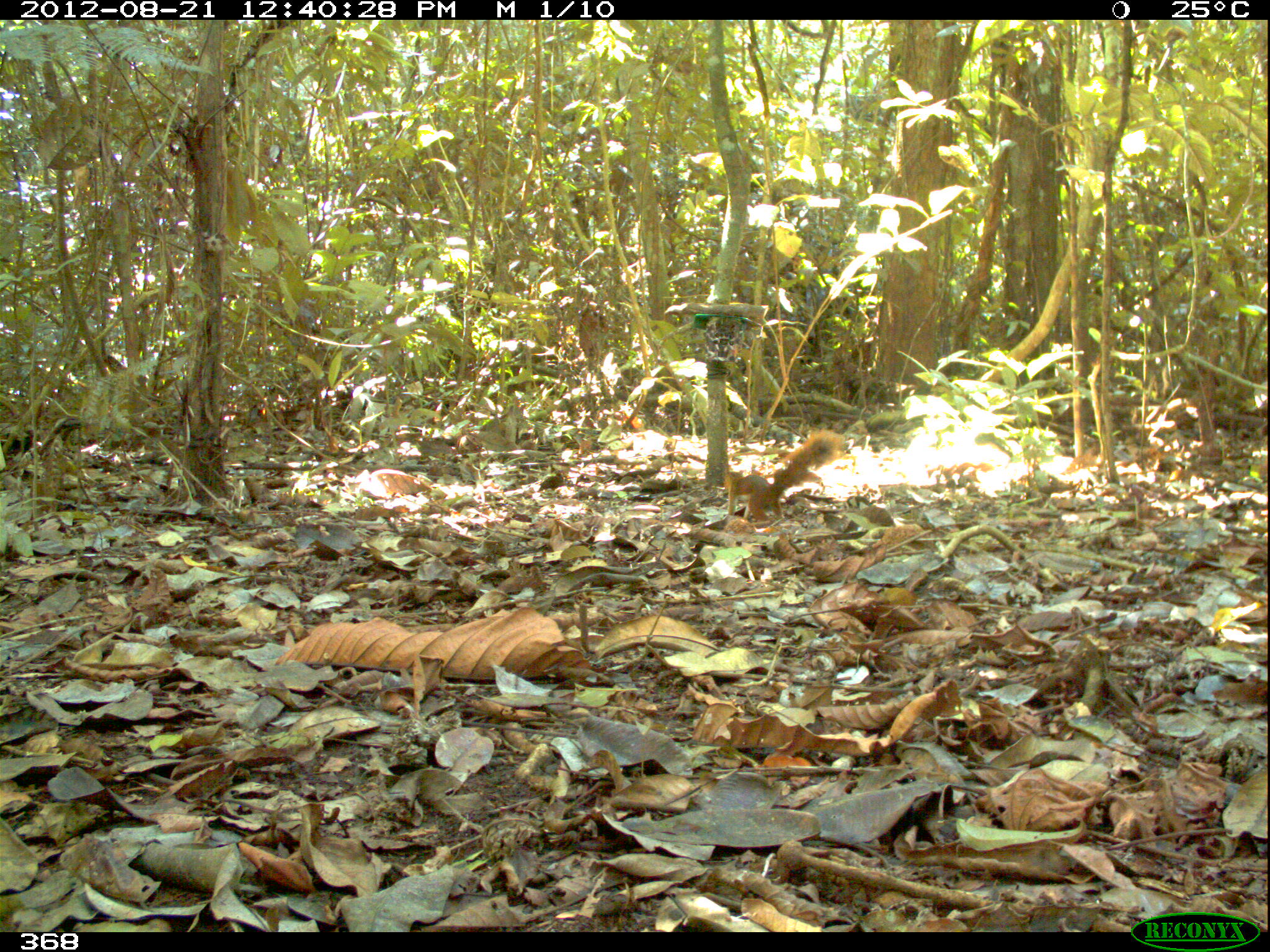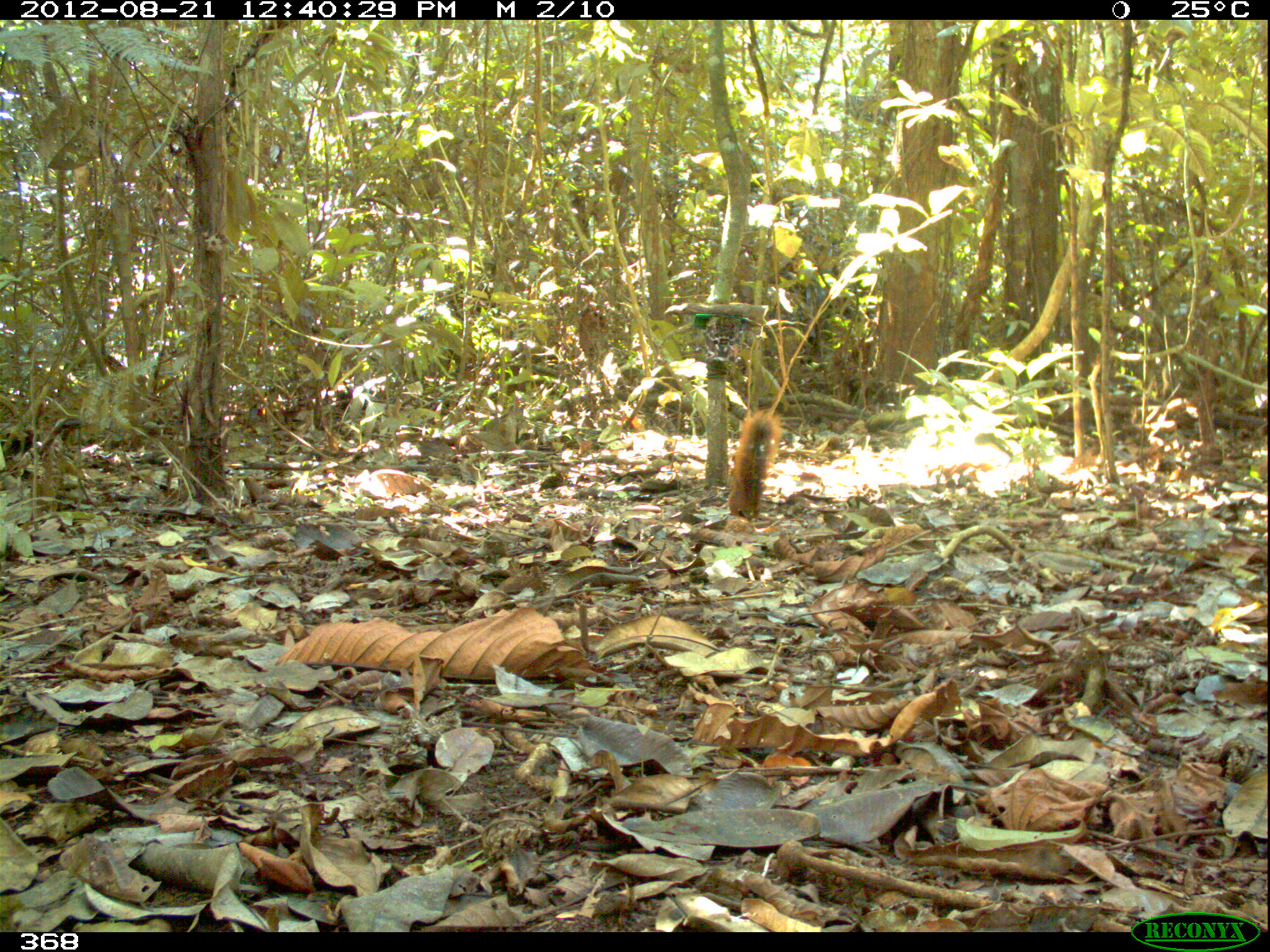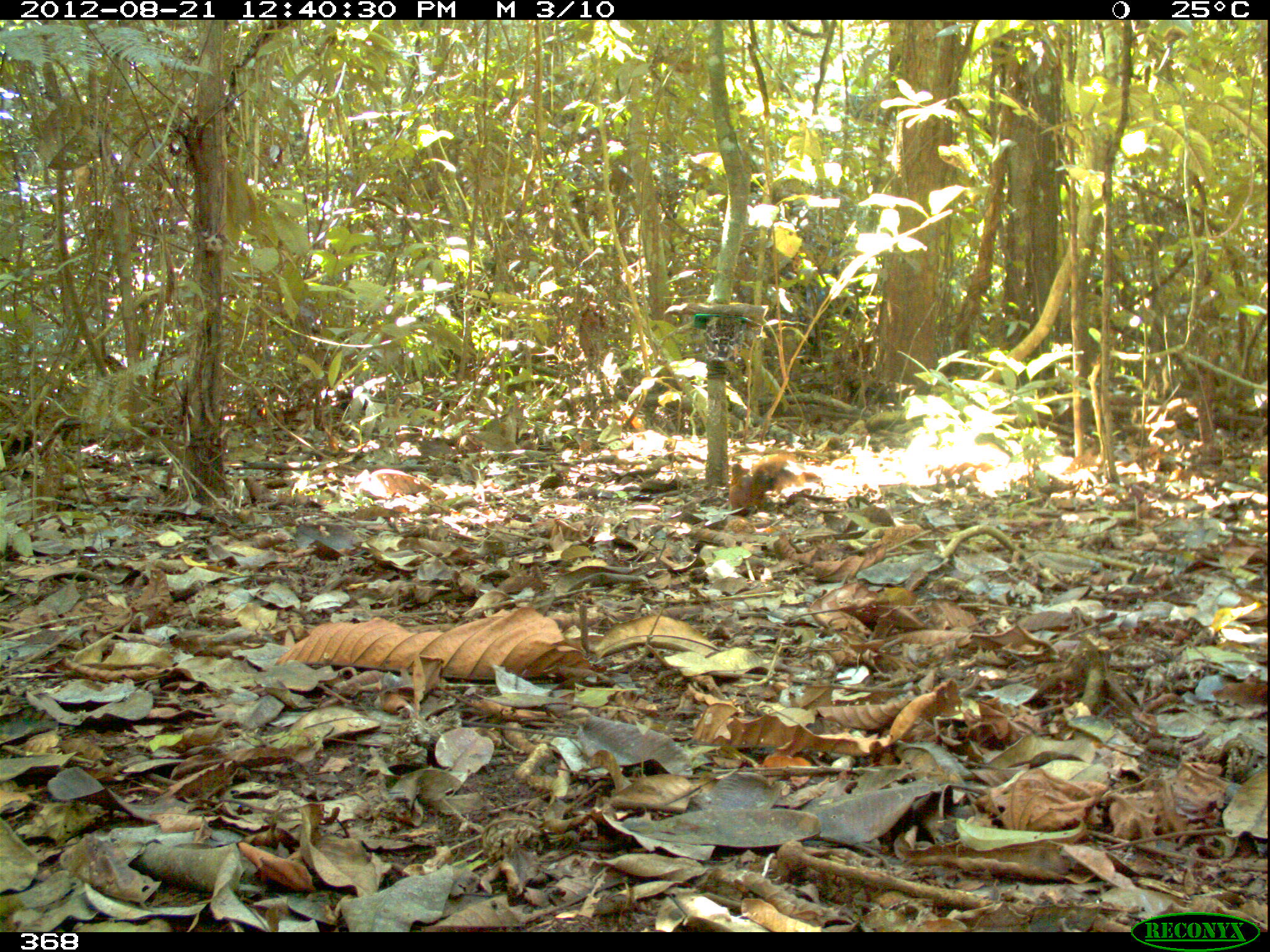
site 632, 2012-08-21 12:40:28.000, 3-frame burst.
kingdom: Animalia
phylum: Chordata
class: Mammalia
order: Rodentia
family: Sciuridae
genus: Sciurus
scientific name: Sciurus spadiceus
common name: southern amazon red squirrel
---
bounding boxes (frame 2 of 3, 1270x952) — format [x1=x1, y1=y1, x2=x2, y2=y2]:
sciurus spadiceus: [x1=727, y1=407, x2=785, y2=522]; [x1=796, y1=470, x2=824, y2=487]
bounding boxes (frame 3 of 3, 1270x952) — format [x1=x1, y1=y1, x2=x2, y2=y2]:
sciurus spadiceus: [x1=750, y1=452, x2=824, y2=501]; [x1=728, y1=459, x2=790, y2=517]